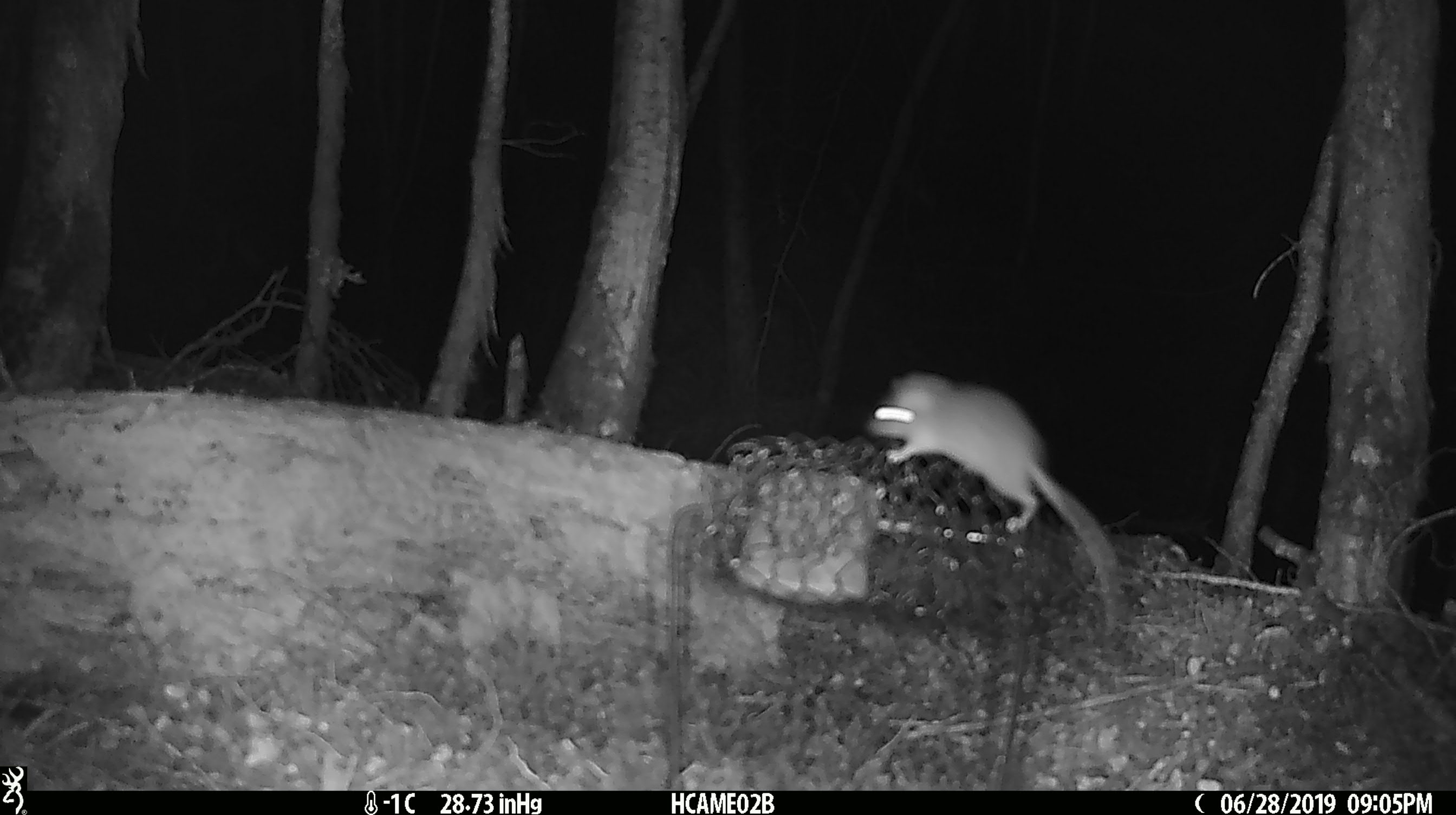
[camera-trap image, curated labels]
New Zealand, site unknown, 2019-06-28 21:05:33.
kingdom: Animalia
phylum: Chordata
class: Mammalia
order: Rodentia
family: Muridae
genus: Mus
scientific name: Mus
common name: mouse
Mouse (Mus).